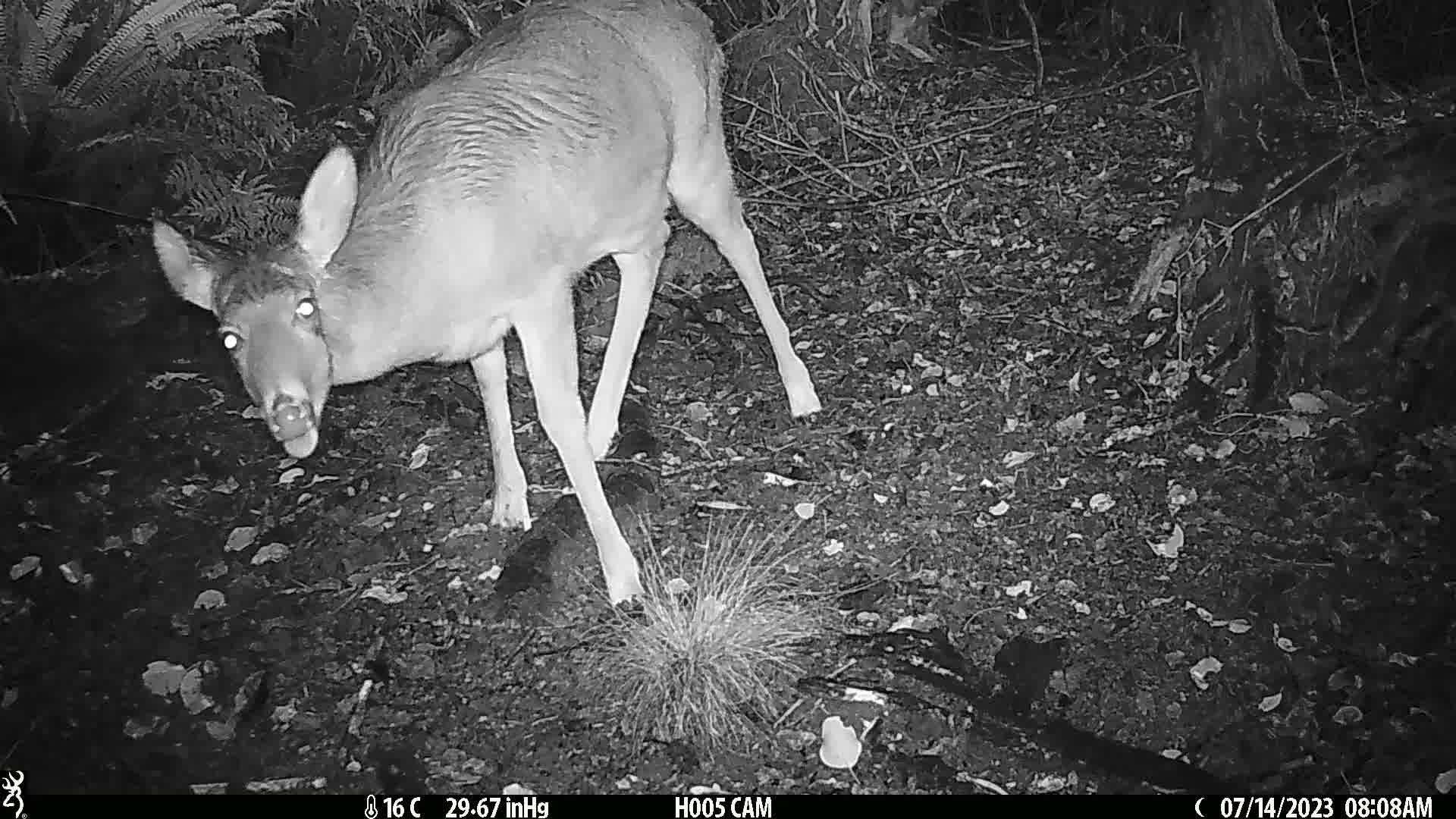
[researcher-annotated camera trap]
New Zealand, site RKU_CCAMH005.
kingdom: Animalia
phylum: Chordata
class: Mammalia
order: Artiodactyla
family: Cervidae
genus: Odocoileus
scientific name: Odocoileus virginianus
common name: white-tailed deer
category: white tailed deer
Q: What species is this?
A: White tailed deer (white-tailed deer) (Odocoileus virginianus).